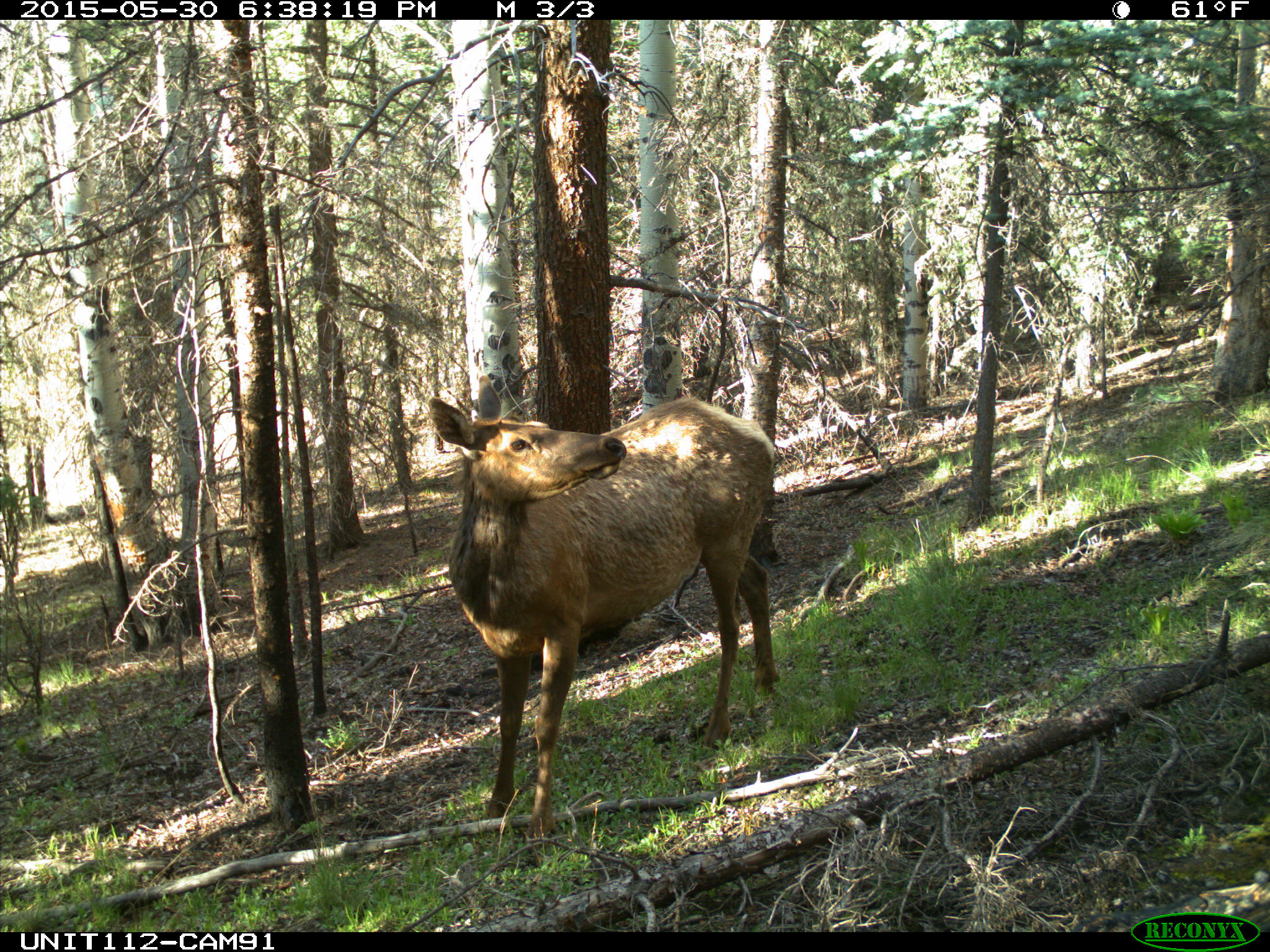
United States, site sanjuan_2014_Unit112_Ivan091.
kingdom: Animalia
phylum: Chordata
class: Mammalia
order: Artiodactyla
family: Cervidae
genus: Cervus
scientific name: Cervus elaphus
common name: red deer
Cervus elaphus (red deer).